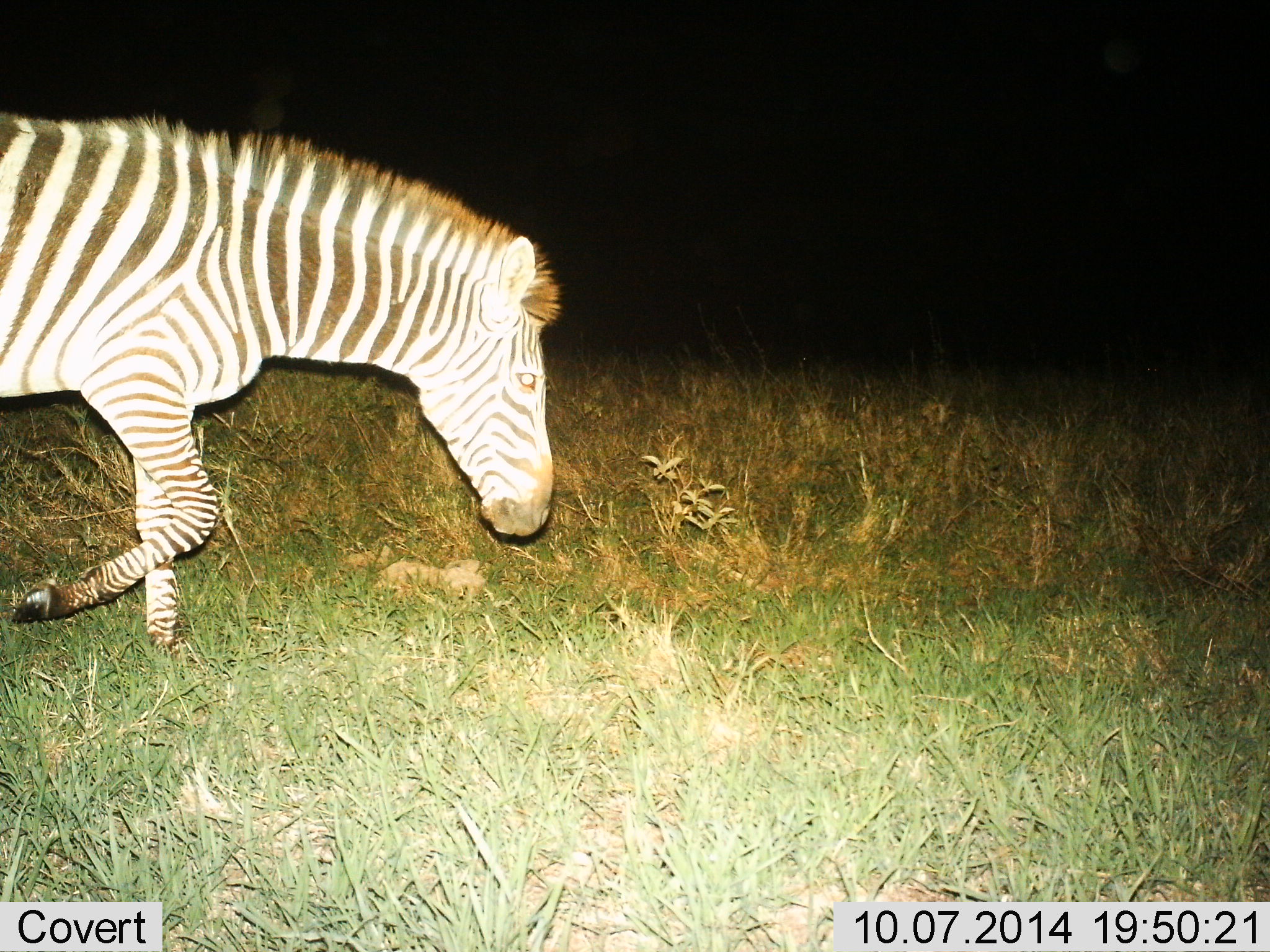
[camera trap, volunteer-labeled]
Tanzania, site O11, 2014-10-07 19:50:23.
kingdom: Animalia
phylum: Chordata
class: Mammalia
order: Perissodactyla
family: Equidae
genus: Equus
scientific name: Equus quagga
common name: plains zebra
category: zebra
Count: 1.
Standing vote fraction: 10%.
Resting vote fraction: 0%.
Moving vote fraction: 100%.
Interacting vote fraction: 0%.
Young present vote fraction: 0%.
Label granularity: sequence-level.